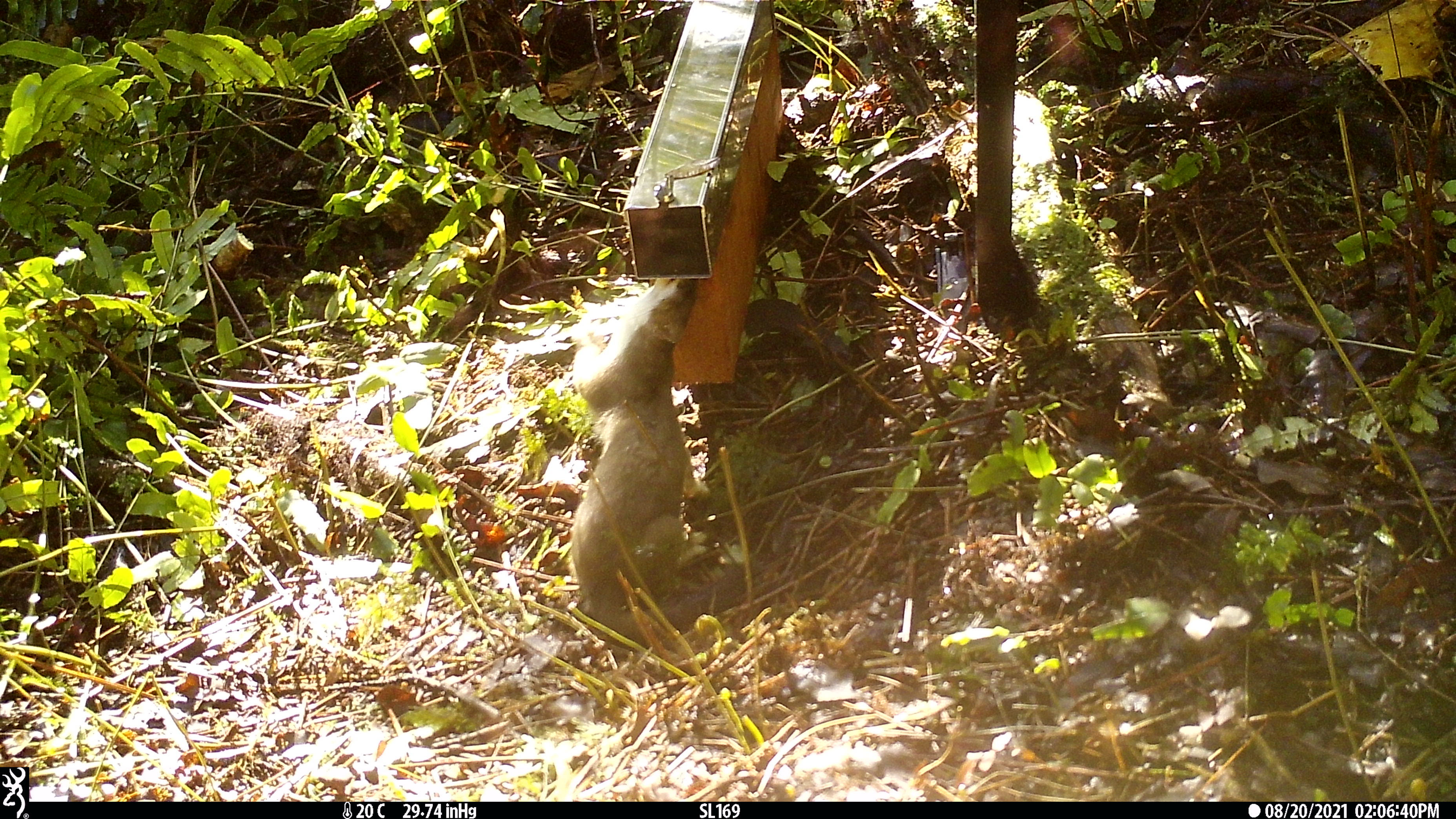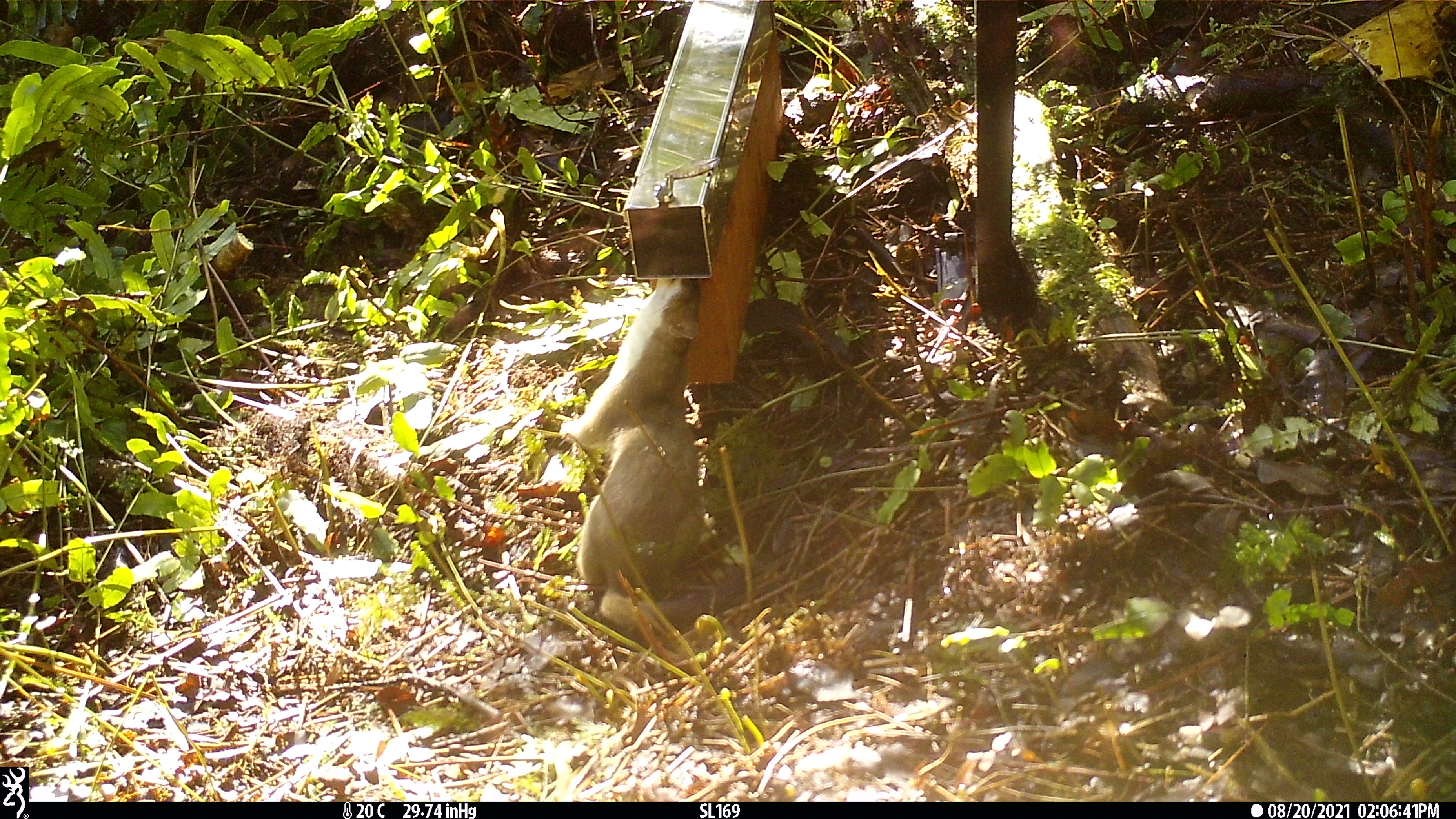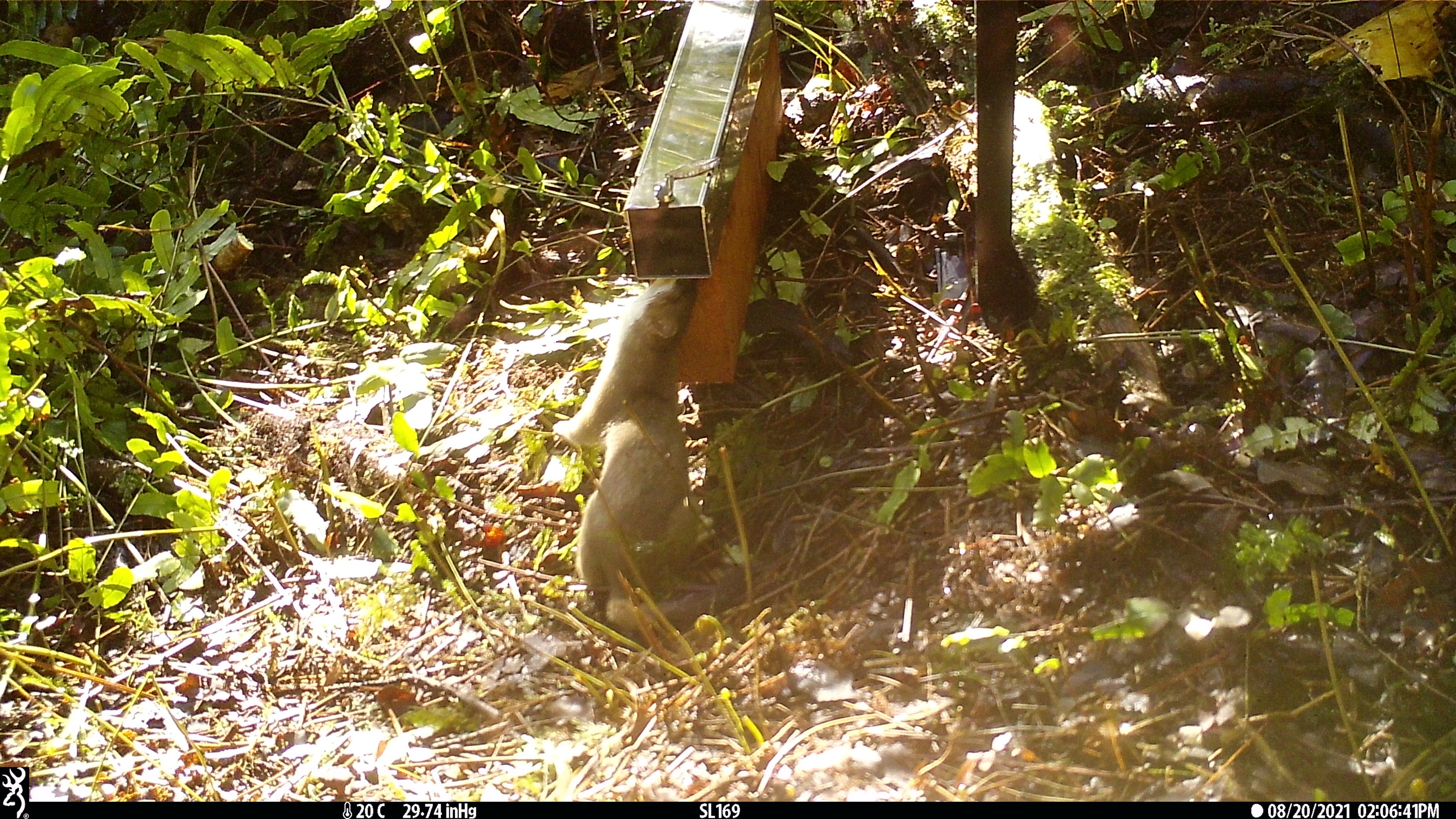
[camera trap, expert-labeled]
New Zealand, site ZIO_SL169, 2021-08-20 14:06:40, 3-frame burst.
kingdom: Animalia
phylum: Chordata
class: Mammalia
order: Carnivora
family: Mustelidae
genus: Mustela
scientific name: Mustela erminea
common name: stoat